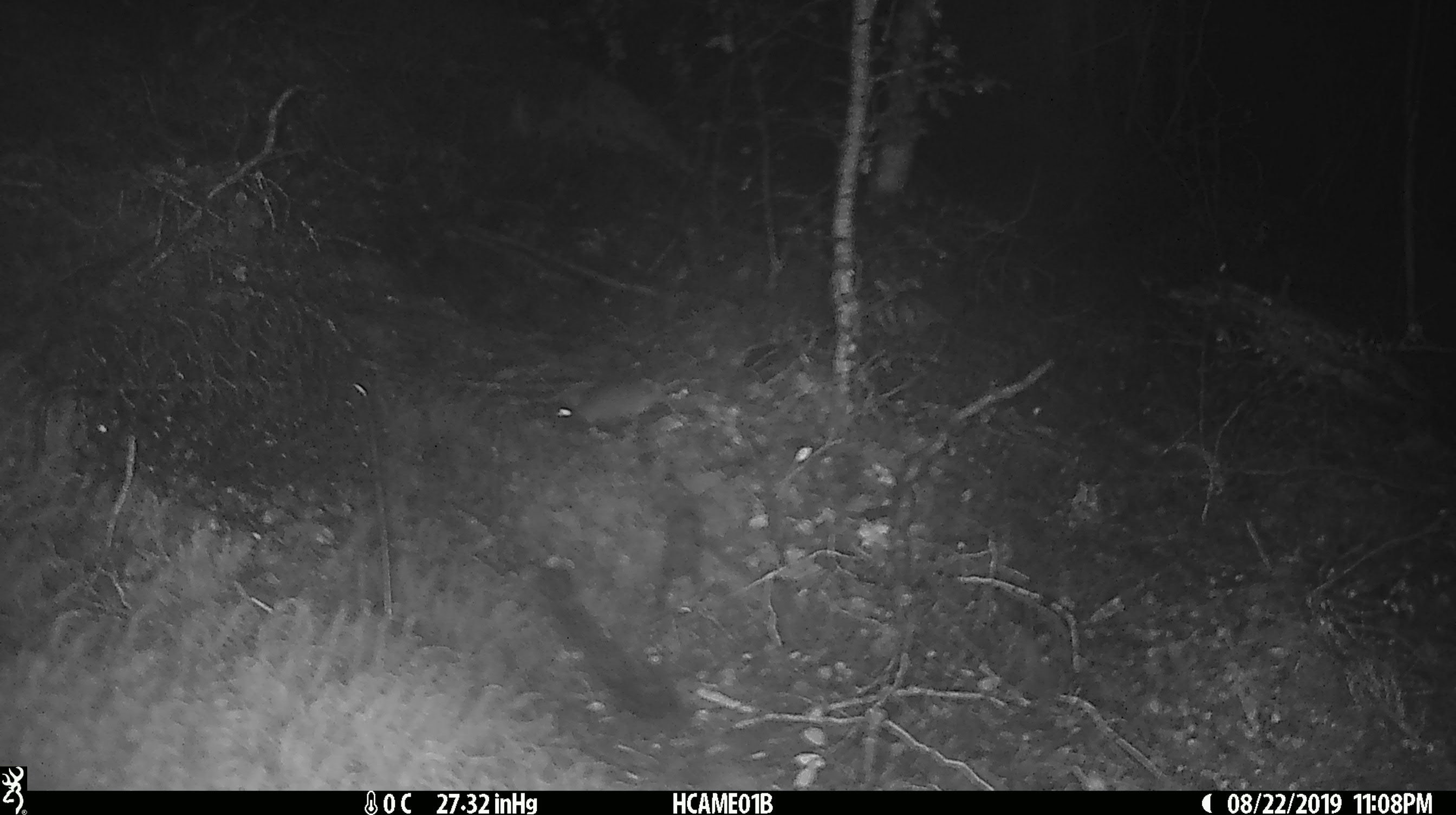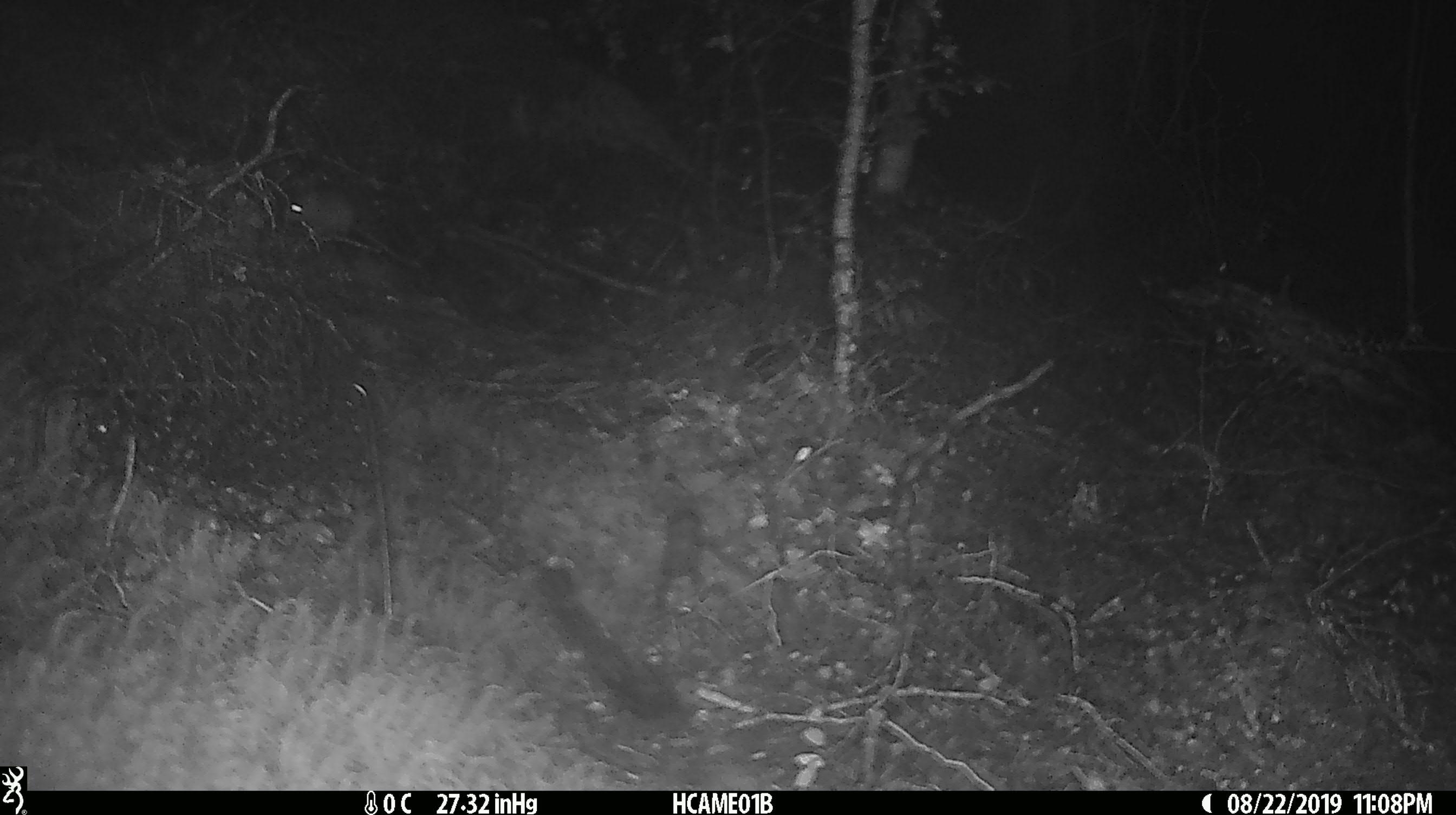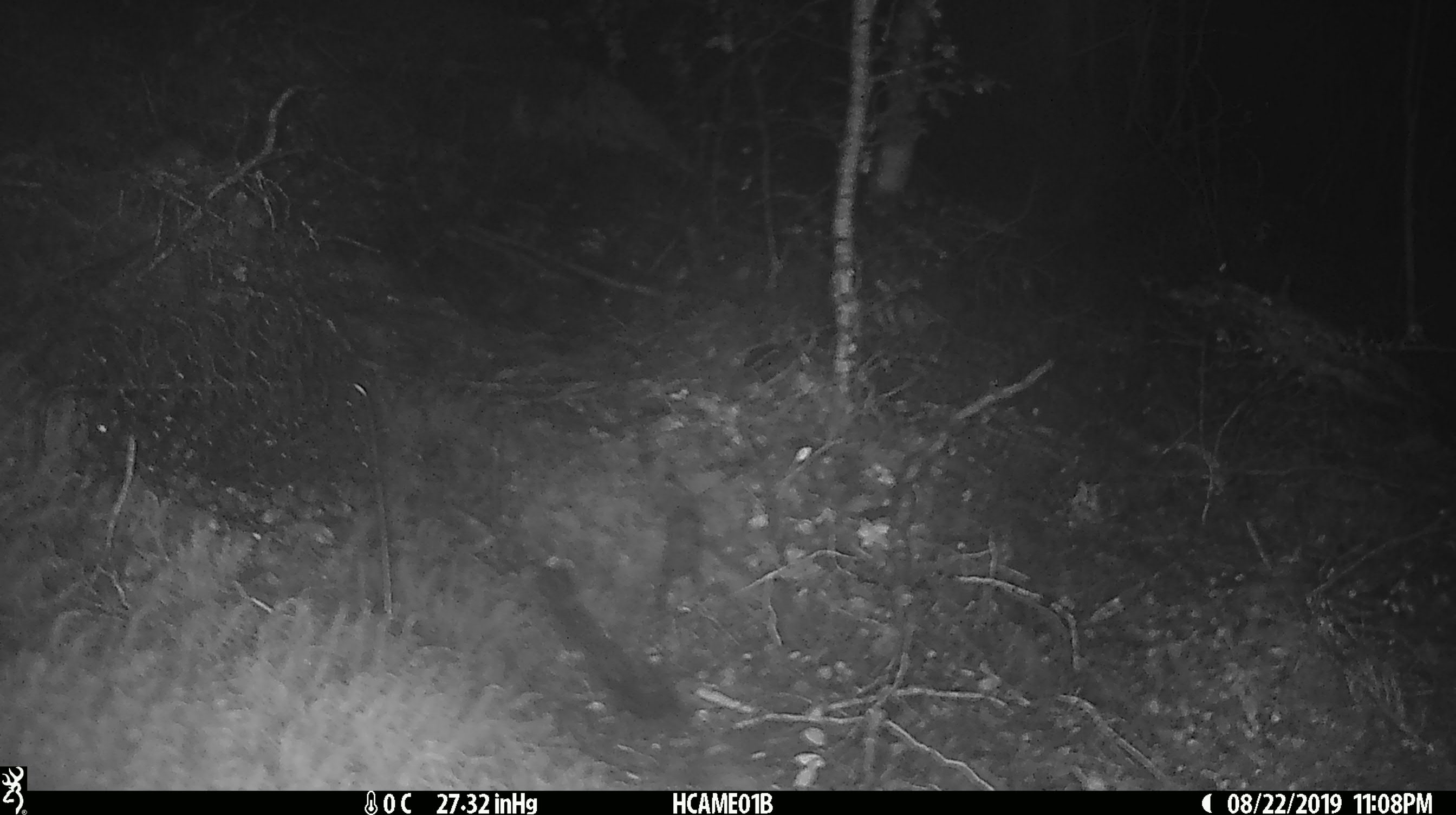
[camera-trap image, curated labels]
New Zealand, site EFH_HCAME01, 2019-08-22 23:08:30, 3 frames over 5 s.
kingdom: Animalia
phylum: Chordata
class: Mammalia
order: Rodentia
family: Muridae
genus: Mus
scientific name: Mus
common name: mouse